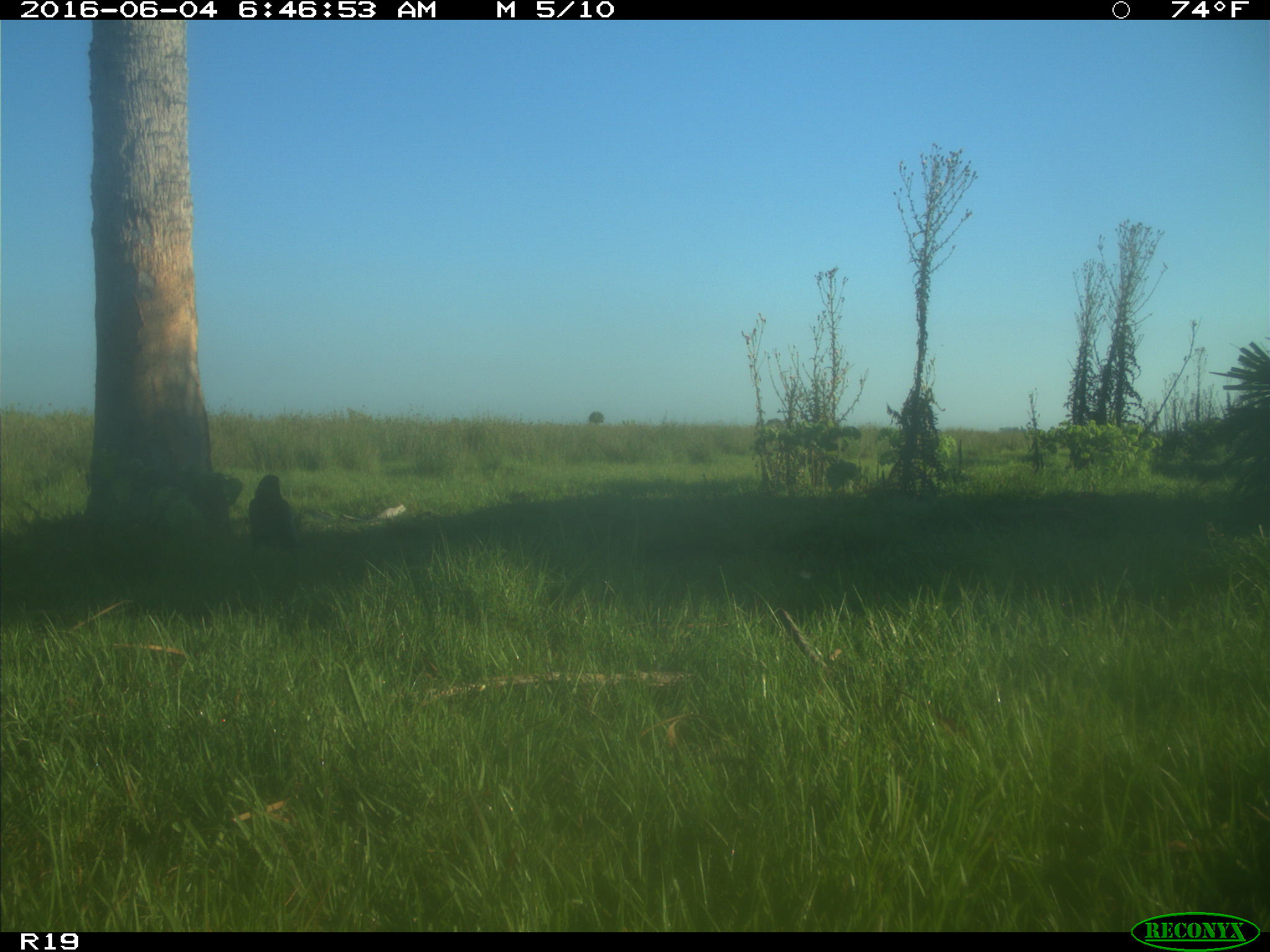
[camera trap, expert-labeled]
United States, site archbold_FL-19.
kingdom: Animalia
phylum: Chordata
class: Aves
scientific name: Aves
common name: birds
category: unidentified bird